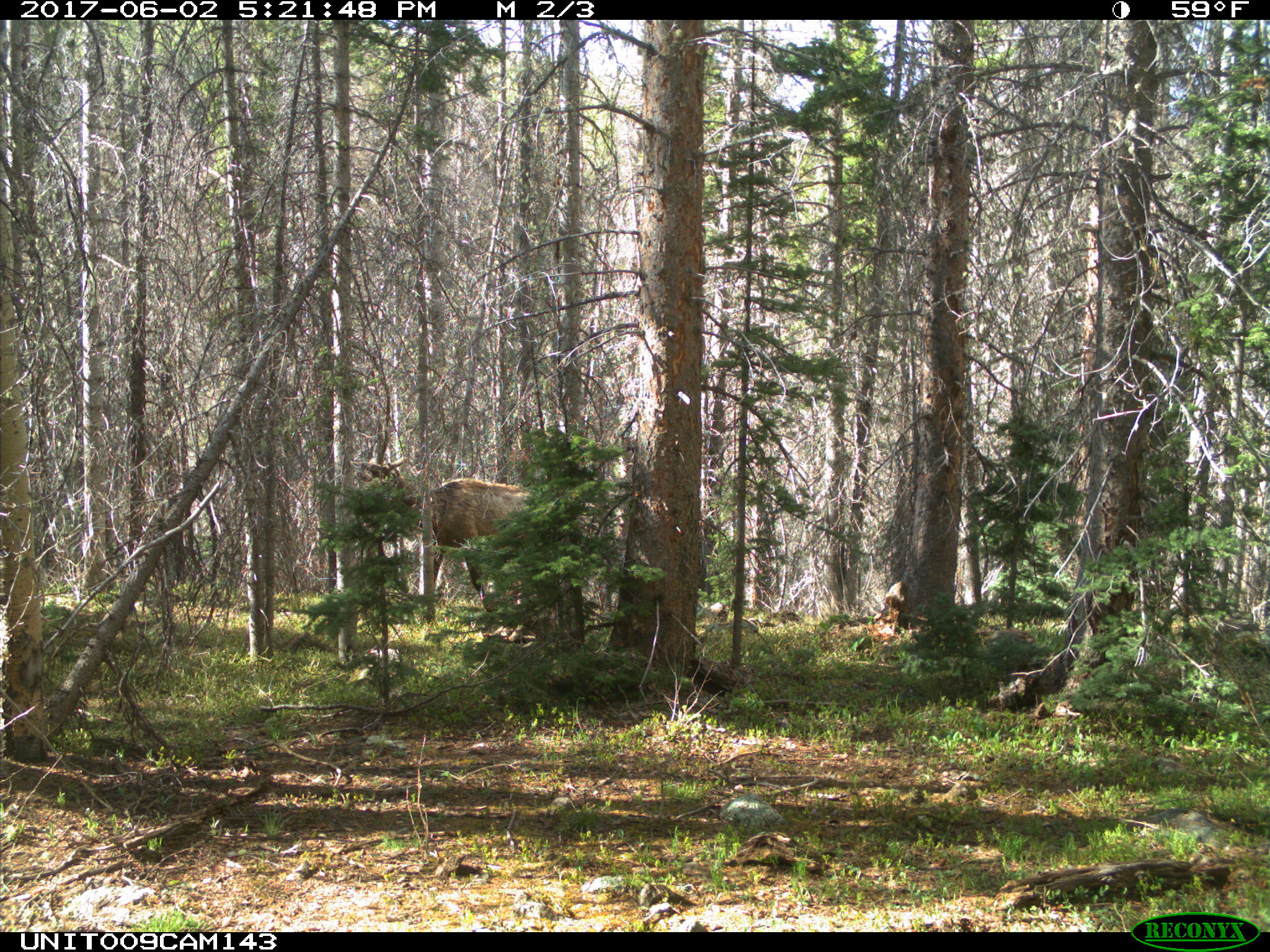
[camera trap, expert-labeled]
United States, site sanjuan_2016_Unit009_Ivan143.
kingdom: Animalia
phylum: Chordata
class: Mammalia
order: Artiodactyla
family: Cervidae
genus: Cervus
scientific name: Cervus elaphus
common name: red deer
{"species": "Cervus elaphus (red deer)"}